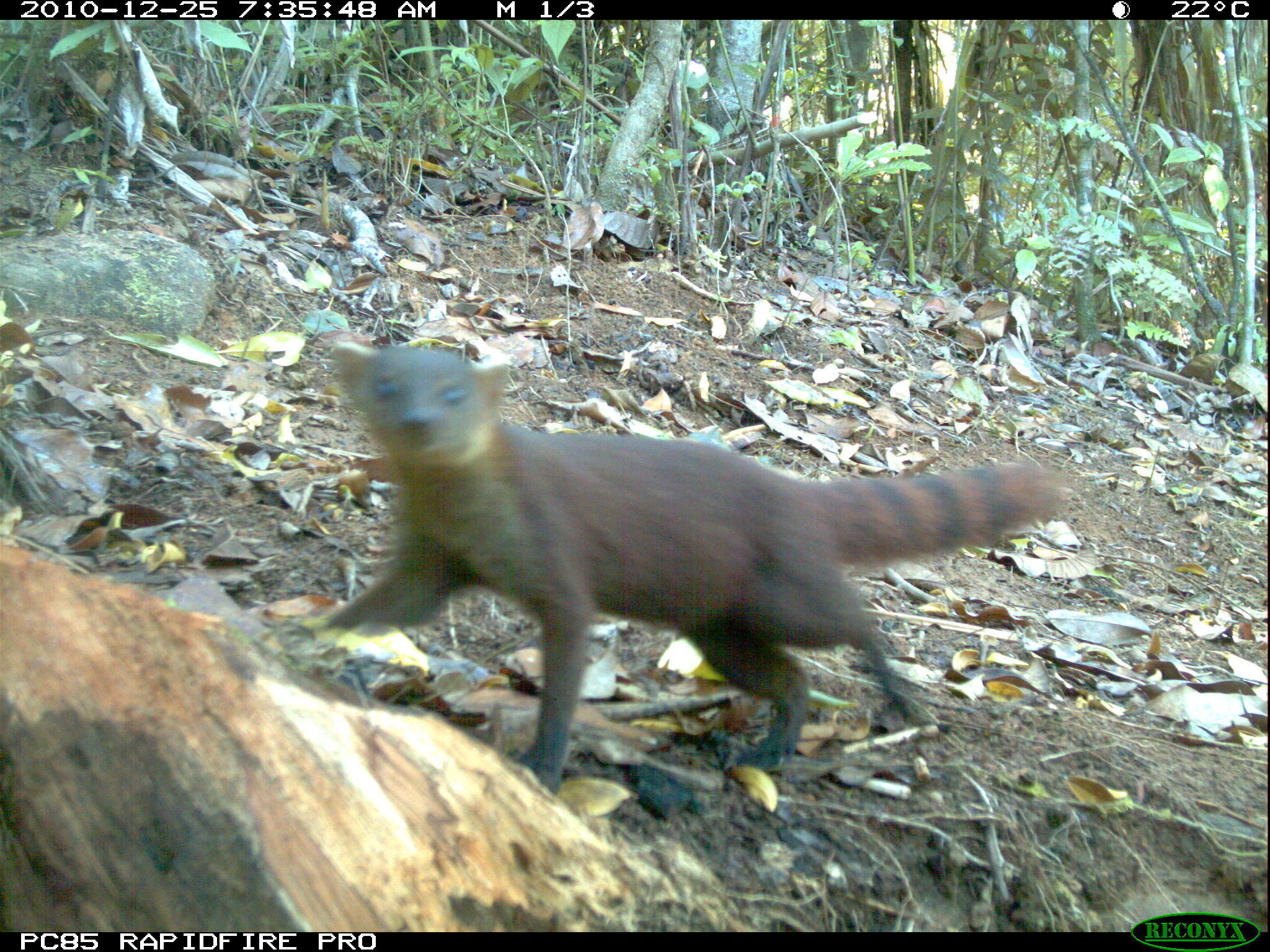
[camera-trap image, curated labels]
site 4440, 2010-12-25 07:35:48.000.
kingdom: Animalia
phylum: Chordata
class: Mammalia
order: Carnivora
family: Eupleridae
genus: Galidia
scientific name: Galidia elegans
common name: ring-tailed vontsira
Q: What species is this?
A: Galidia elegans (ring-tailed vontsira).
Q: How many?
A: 1.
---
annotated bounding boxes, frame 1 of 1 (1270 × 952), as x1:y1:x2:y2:
galidia elegans: 291:339:1062:792